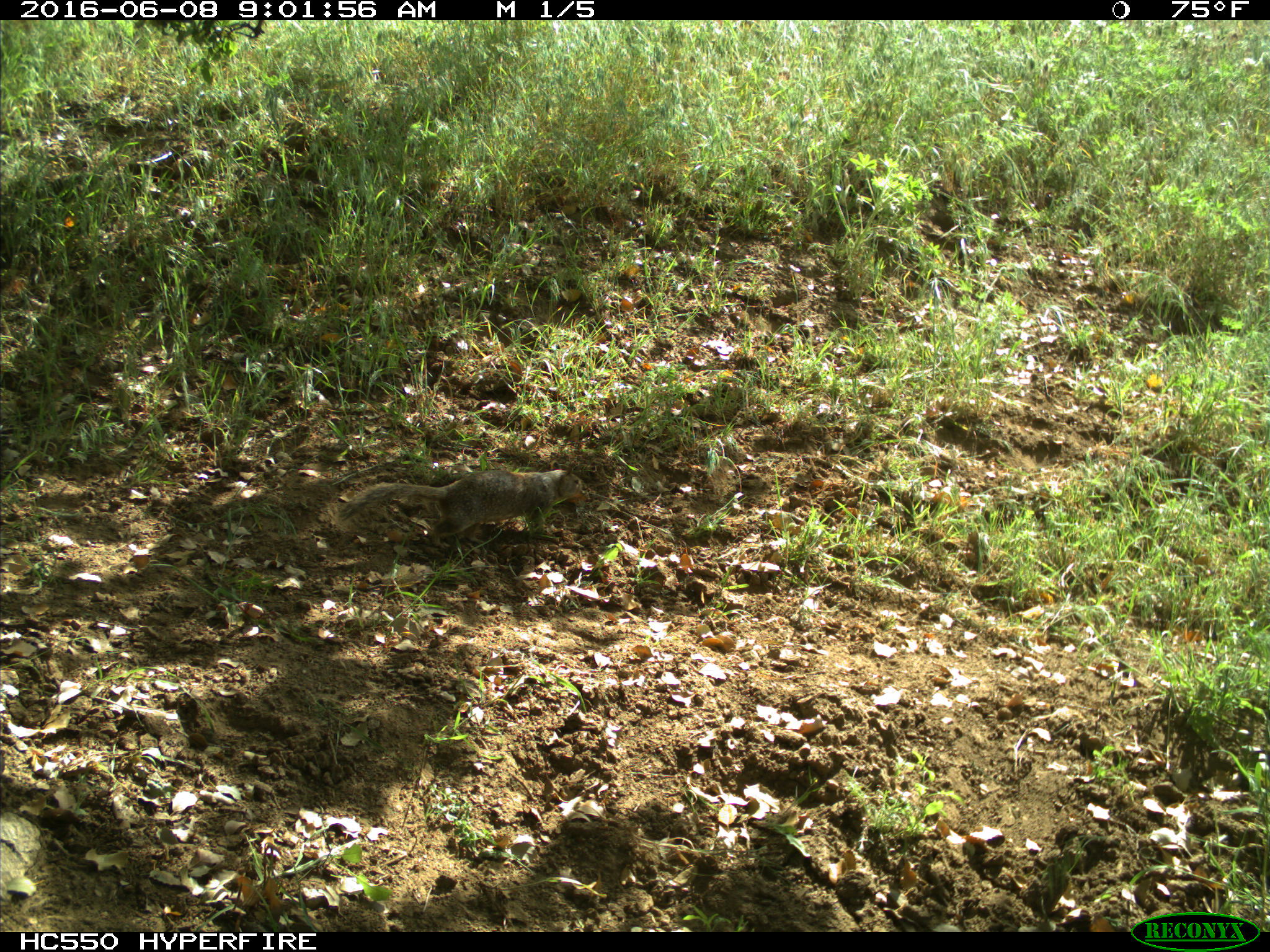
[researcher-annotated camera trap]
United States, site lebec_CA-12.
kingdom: Animalia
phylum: Chordata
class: Mammalia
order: Rodentia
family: Sciuridae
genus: Otospermophilus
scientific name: Otospermophilus beecheyi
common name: california ground squirrel